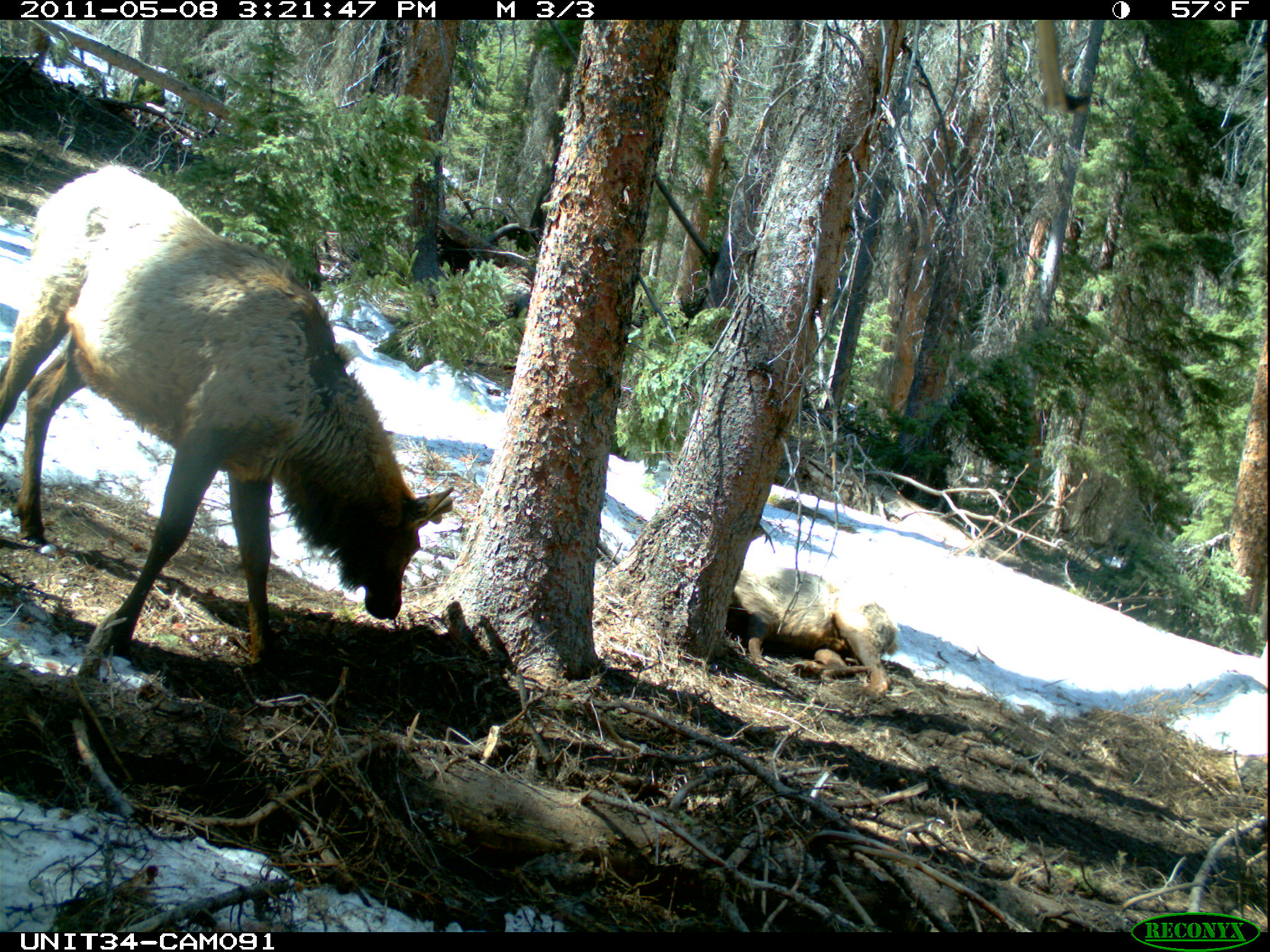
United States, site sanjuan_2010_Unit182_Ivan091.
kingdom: Animalia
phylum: Chordata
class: Mammalia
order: Artiodactyla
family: Cervidae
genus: Cervus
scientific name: Cervus elaphus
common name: red deer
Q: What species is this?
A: Cervus elaphus (red deer).